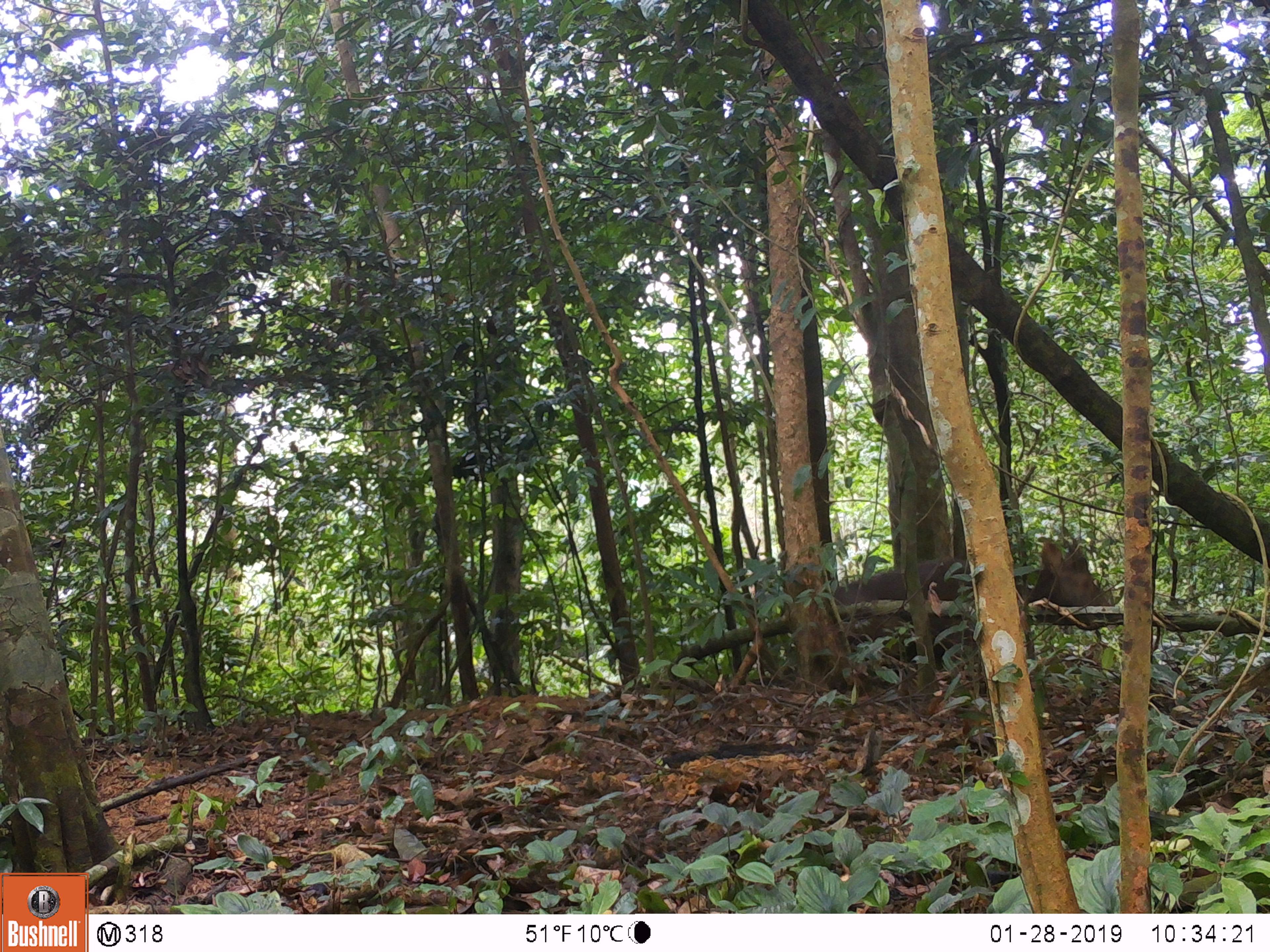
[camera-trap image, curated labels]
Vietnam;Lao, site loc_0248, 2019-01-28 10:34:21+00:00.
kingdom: Animalia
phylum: Chordata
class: Mammalia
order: Artiodactyla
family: Cervidae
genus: Rusa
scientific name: Rusa unicolor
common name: sambar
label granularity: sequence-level